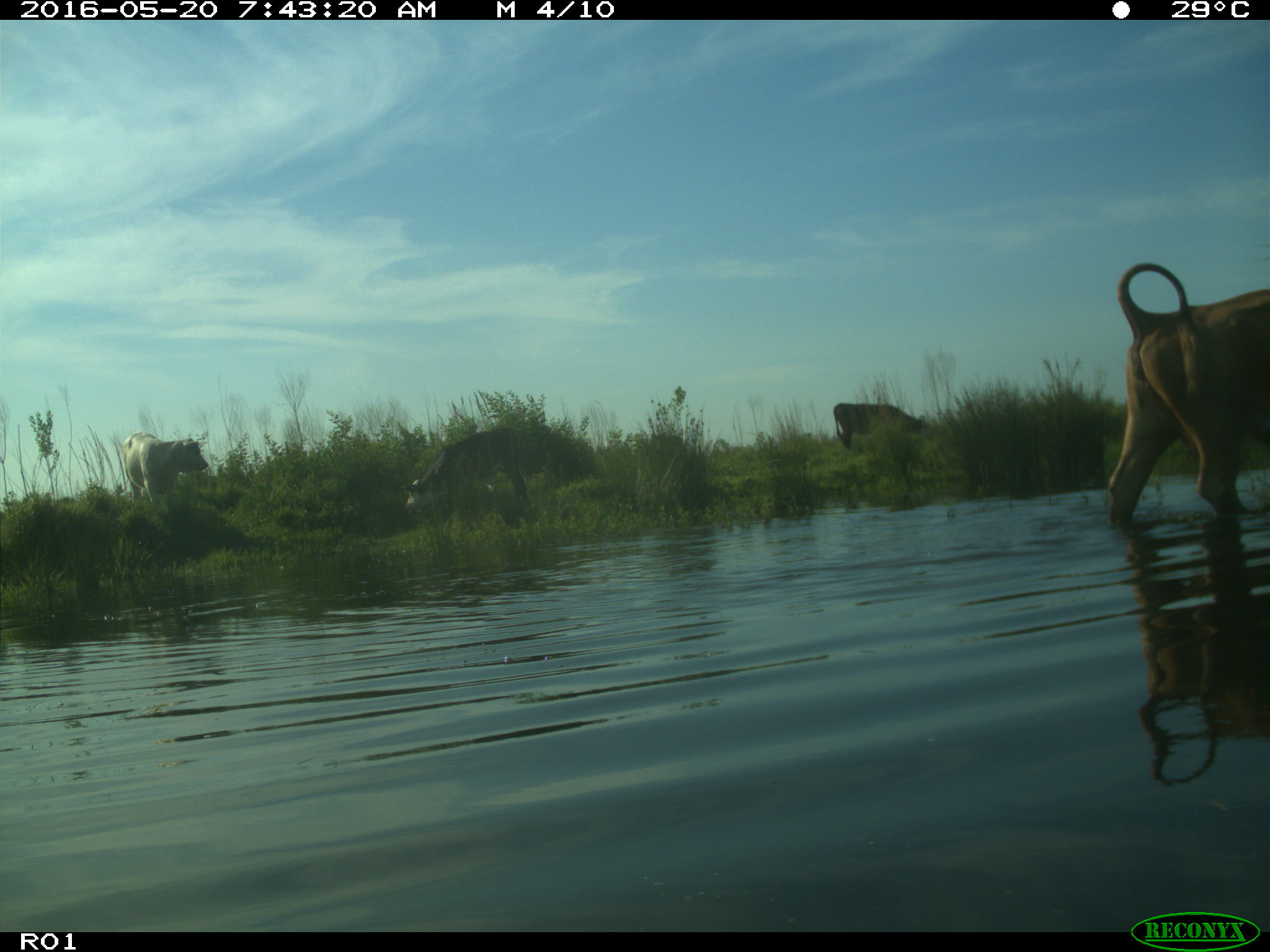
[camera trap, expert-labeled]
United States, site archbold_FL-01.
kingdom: Animalia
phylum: Chordata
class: Mammalia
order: Artiodactyla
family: Bovidae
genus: Bos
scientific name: Bos taurus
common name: domestic cow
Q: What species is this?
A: Bos taurus (domestic cow).